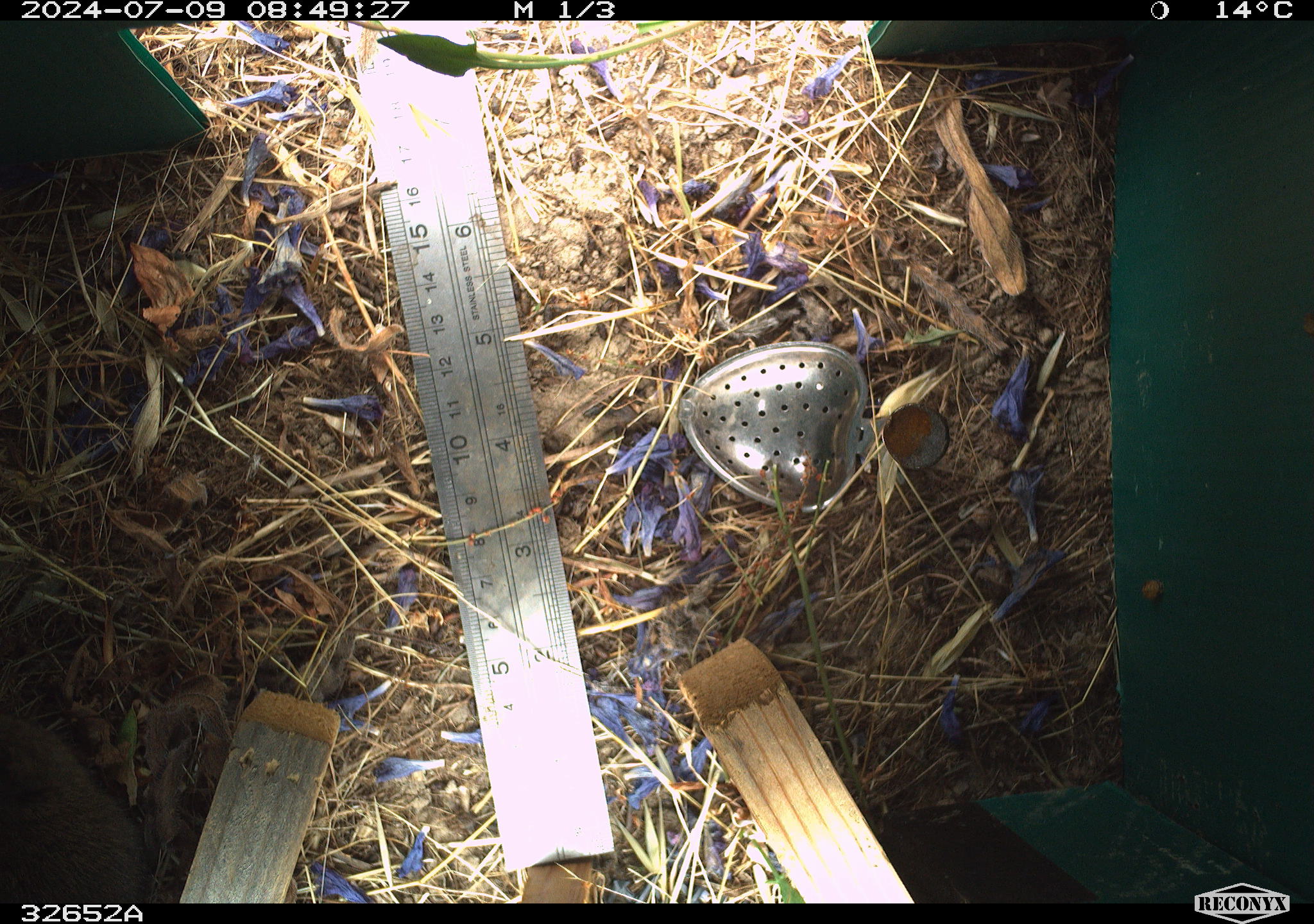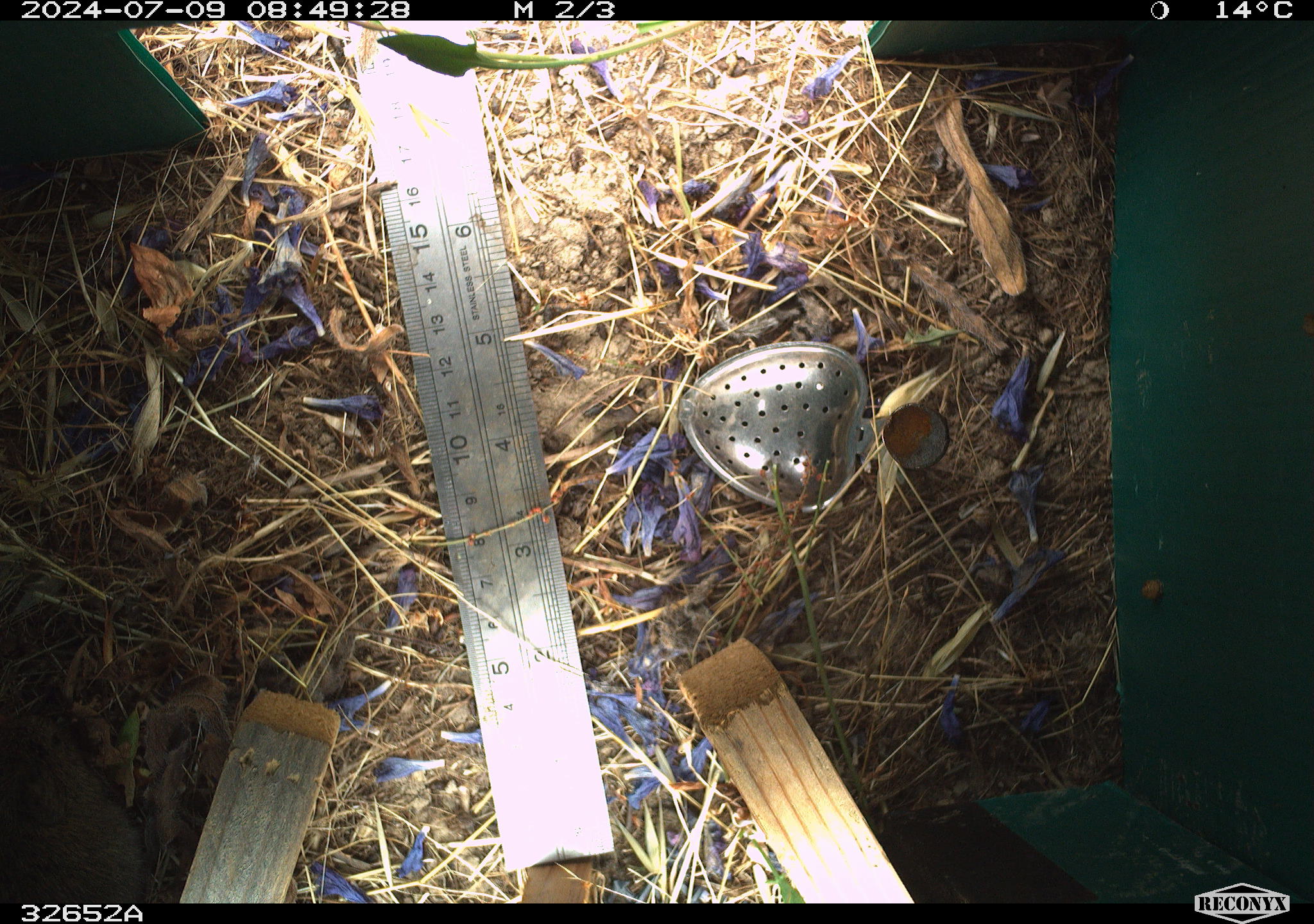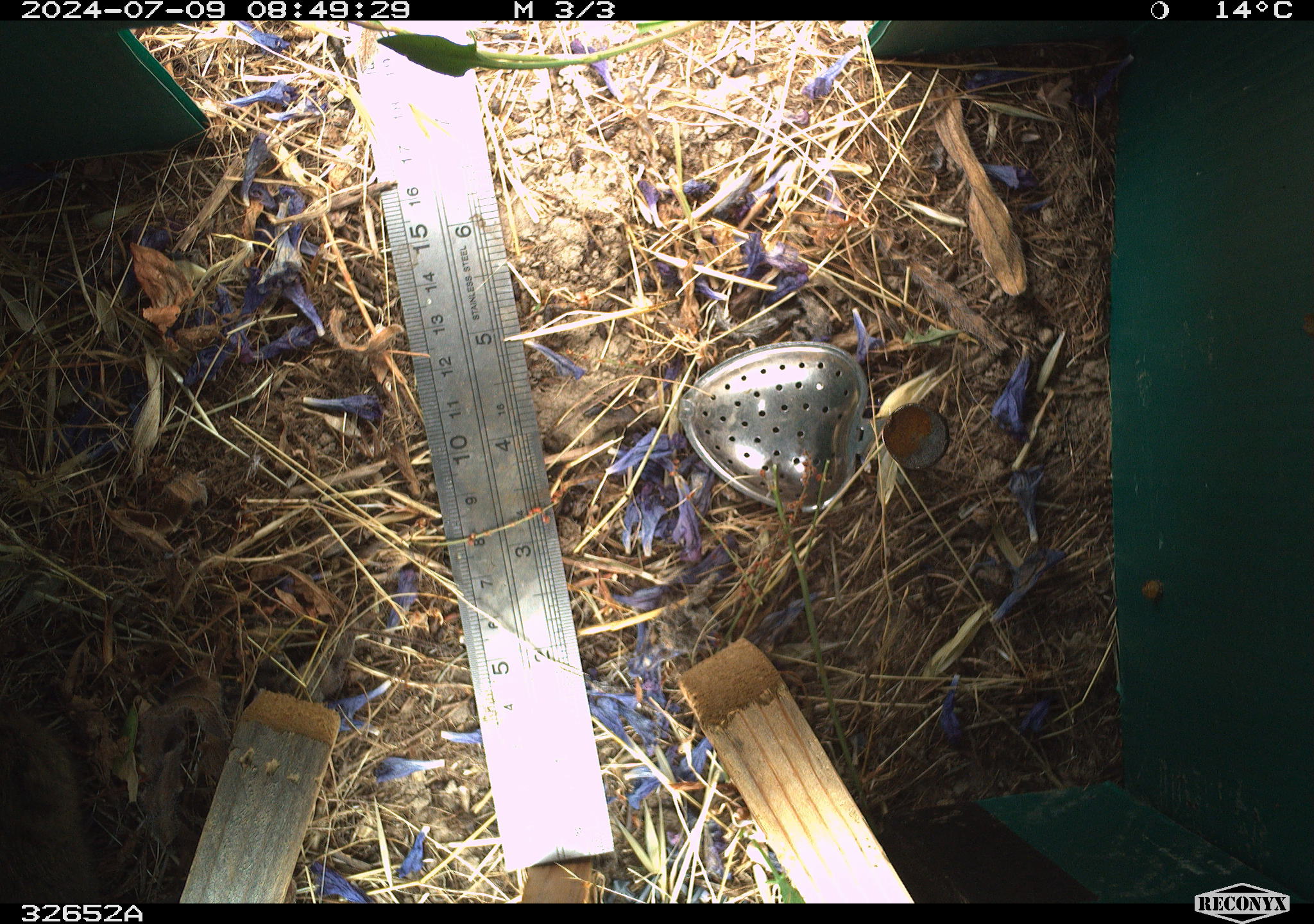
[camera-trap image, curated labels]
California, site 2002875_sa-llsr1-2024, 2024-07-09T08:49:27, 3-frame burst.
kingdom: Animalia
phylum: Chordata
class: Mammalia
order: Rodentia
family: Cricetidae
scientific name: Arvicolinae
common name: voles, lemmings, and muskrats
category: arvicolinae subfamily